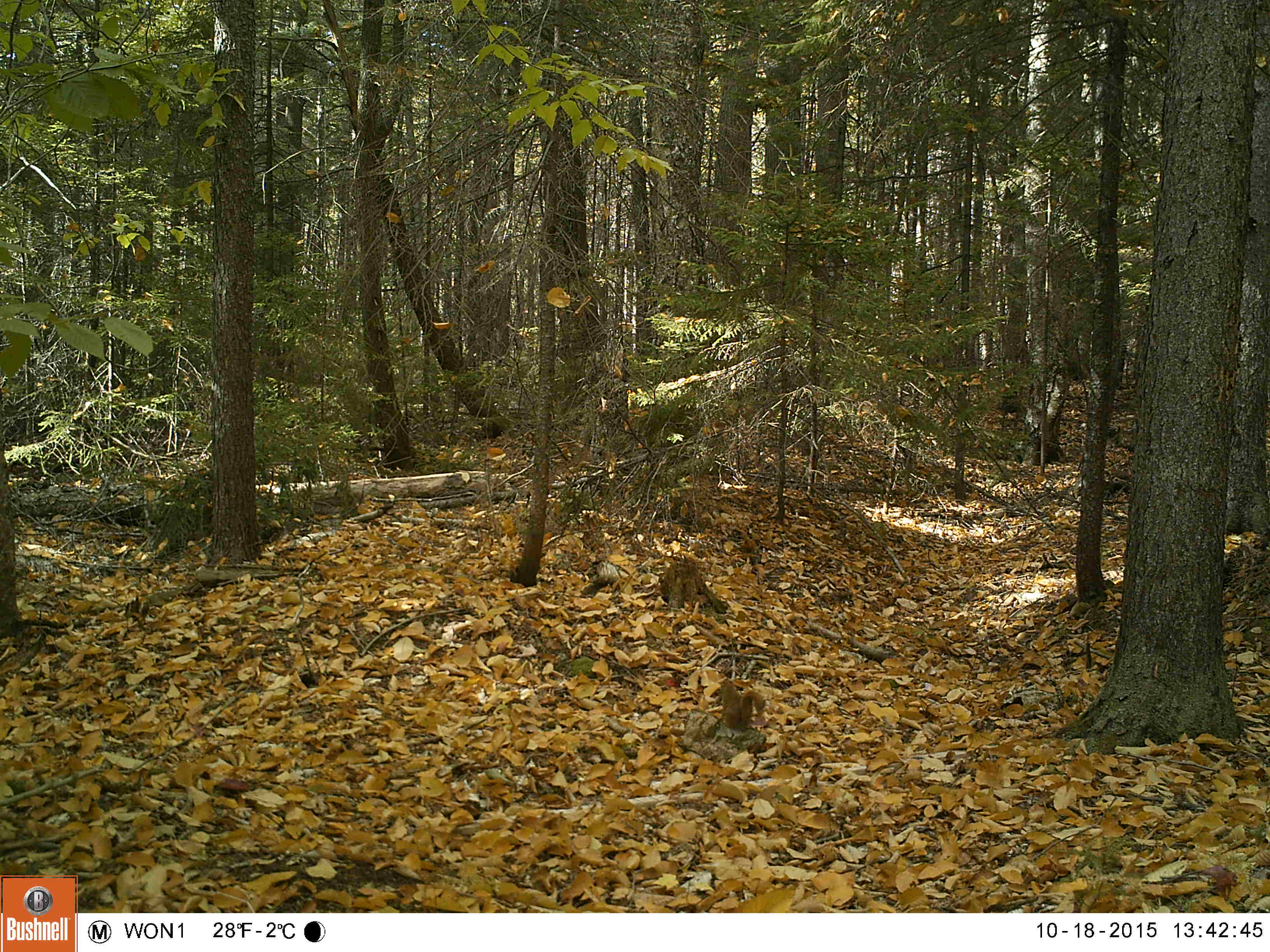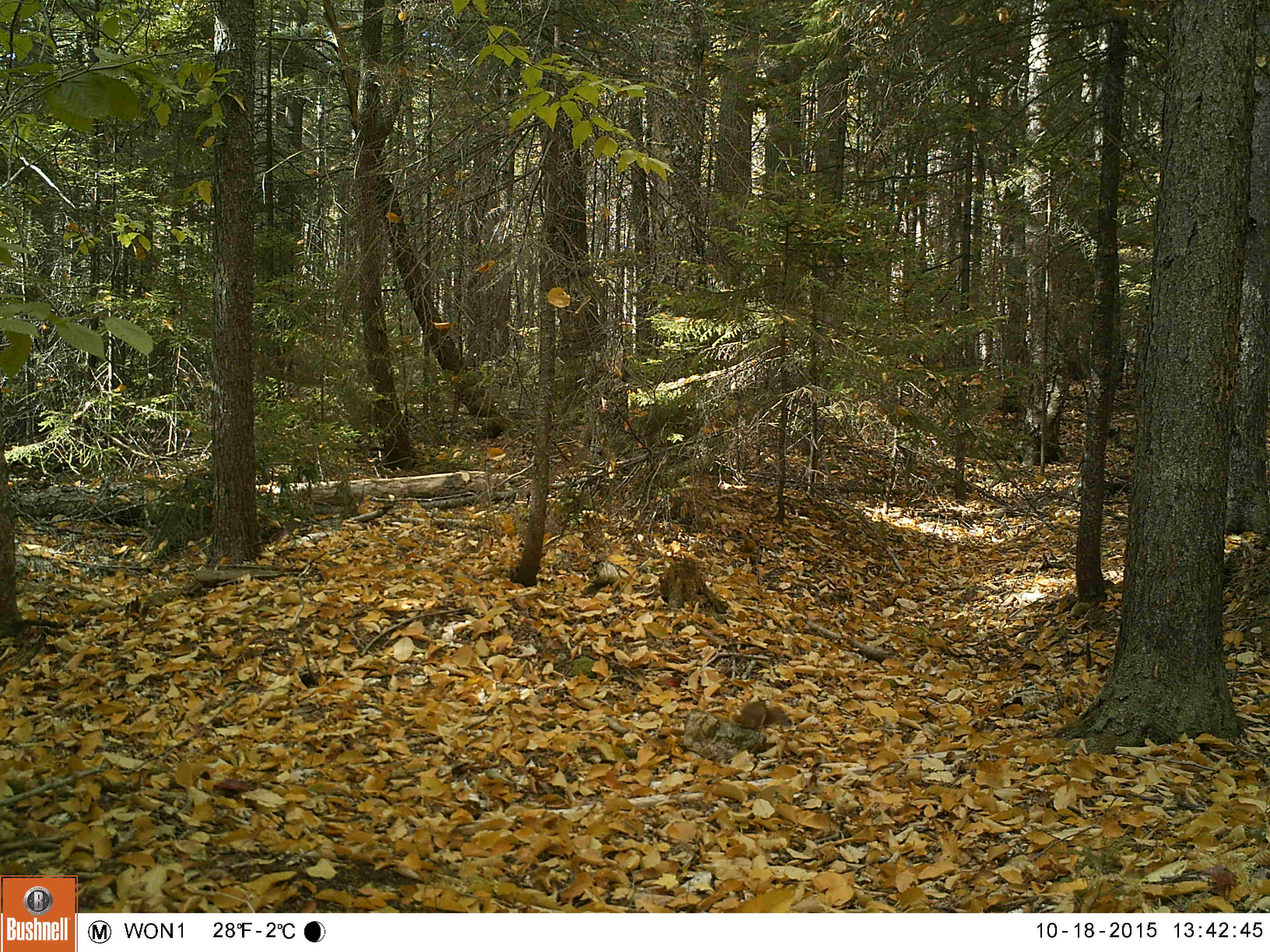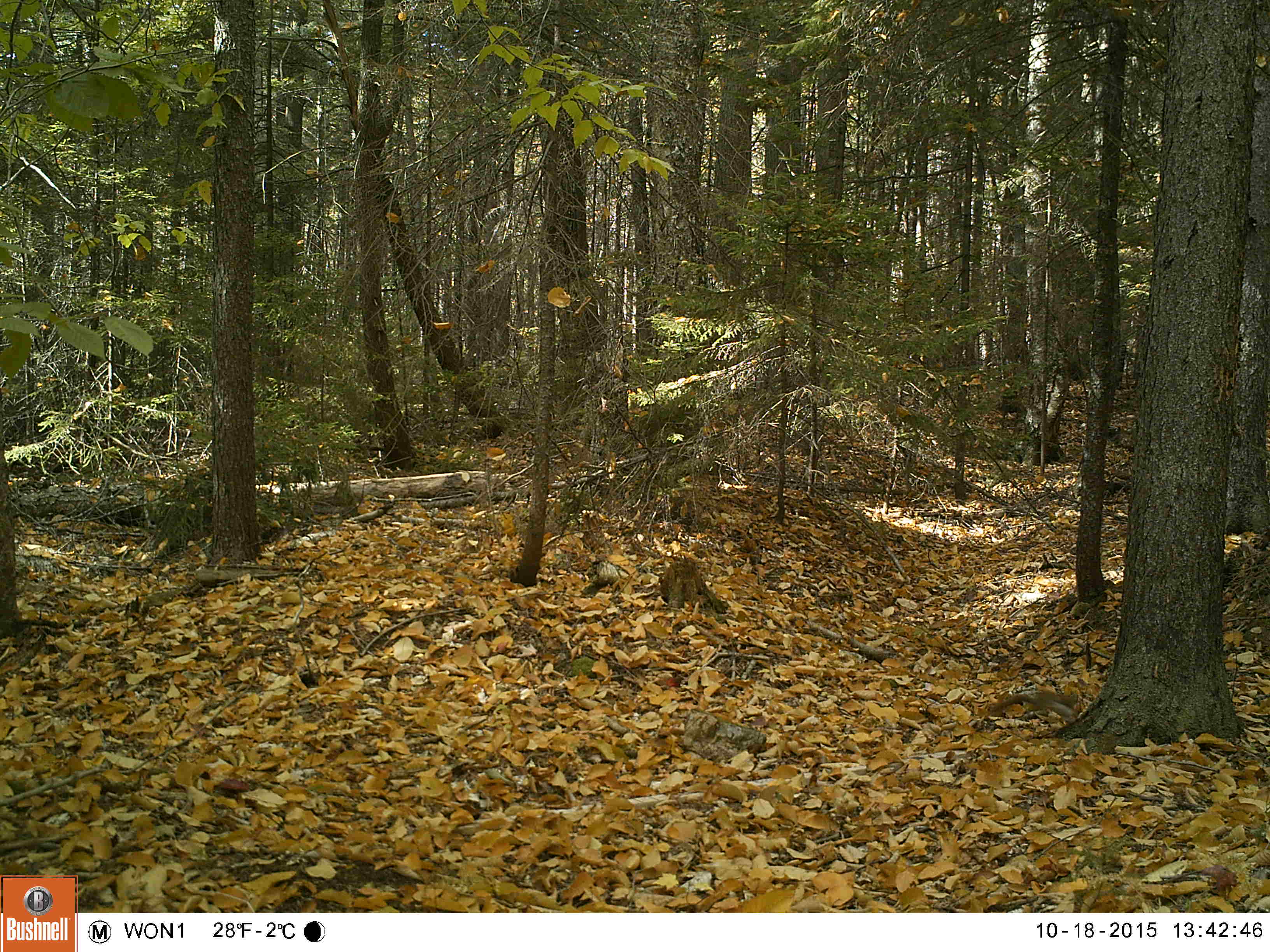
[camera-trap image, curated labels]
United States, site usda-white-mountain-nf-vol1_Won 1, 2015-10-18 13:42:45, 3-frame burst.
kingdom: Animalia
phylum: Chordata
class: Mammalia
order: Rodentia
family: Sciuridae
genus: Tamiasciurus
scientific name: Tamiasciurus hudsonicus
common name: red squirrel